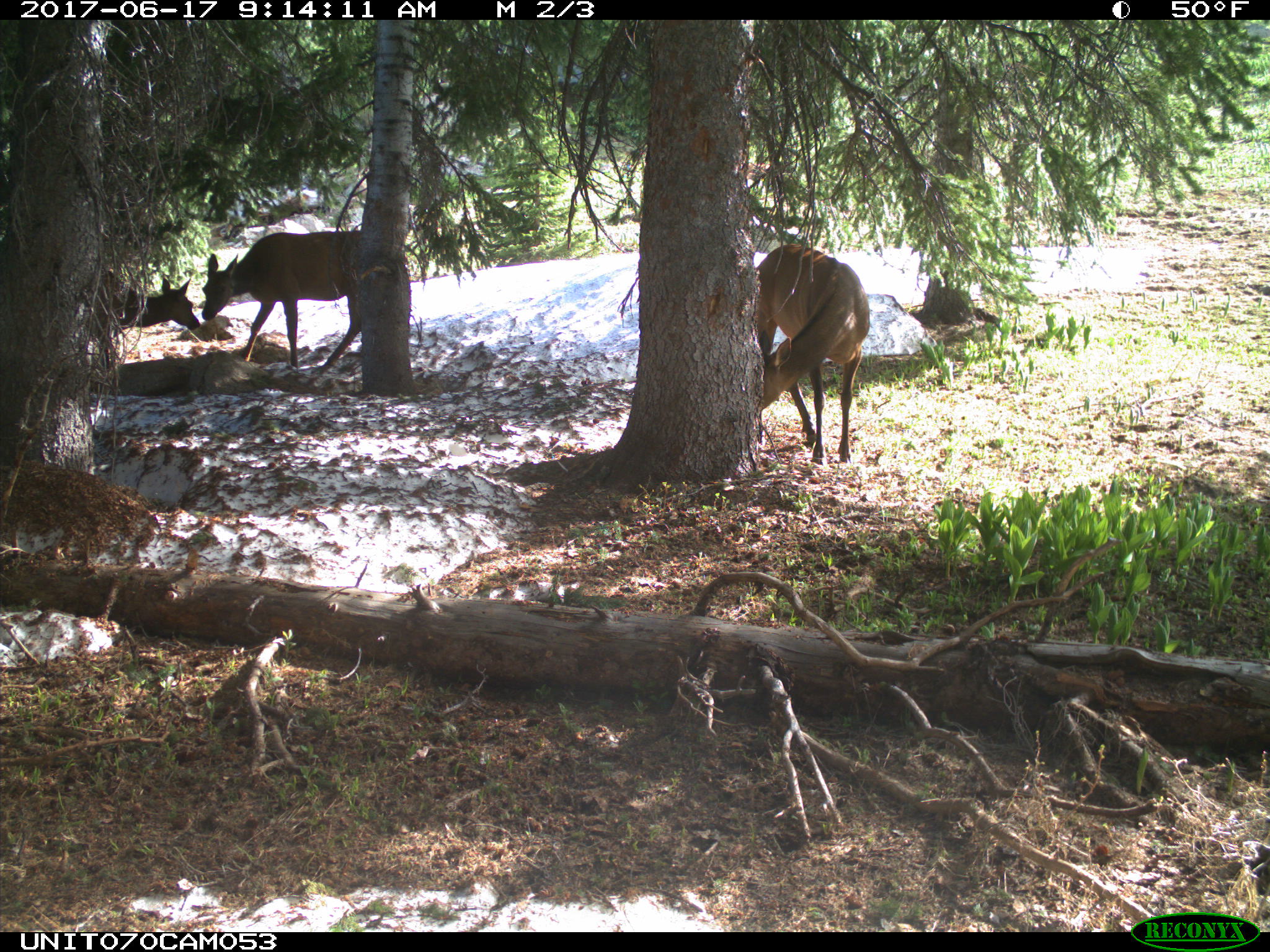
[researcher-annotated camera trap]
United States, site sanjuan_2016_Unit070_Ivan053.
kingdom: Animalia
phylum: Chordata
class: Mammalia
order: Artiodactyla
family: Cervidae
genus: Cervus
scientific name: Cervus elaphus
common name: red deer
Cervus elaphus (red deer).